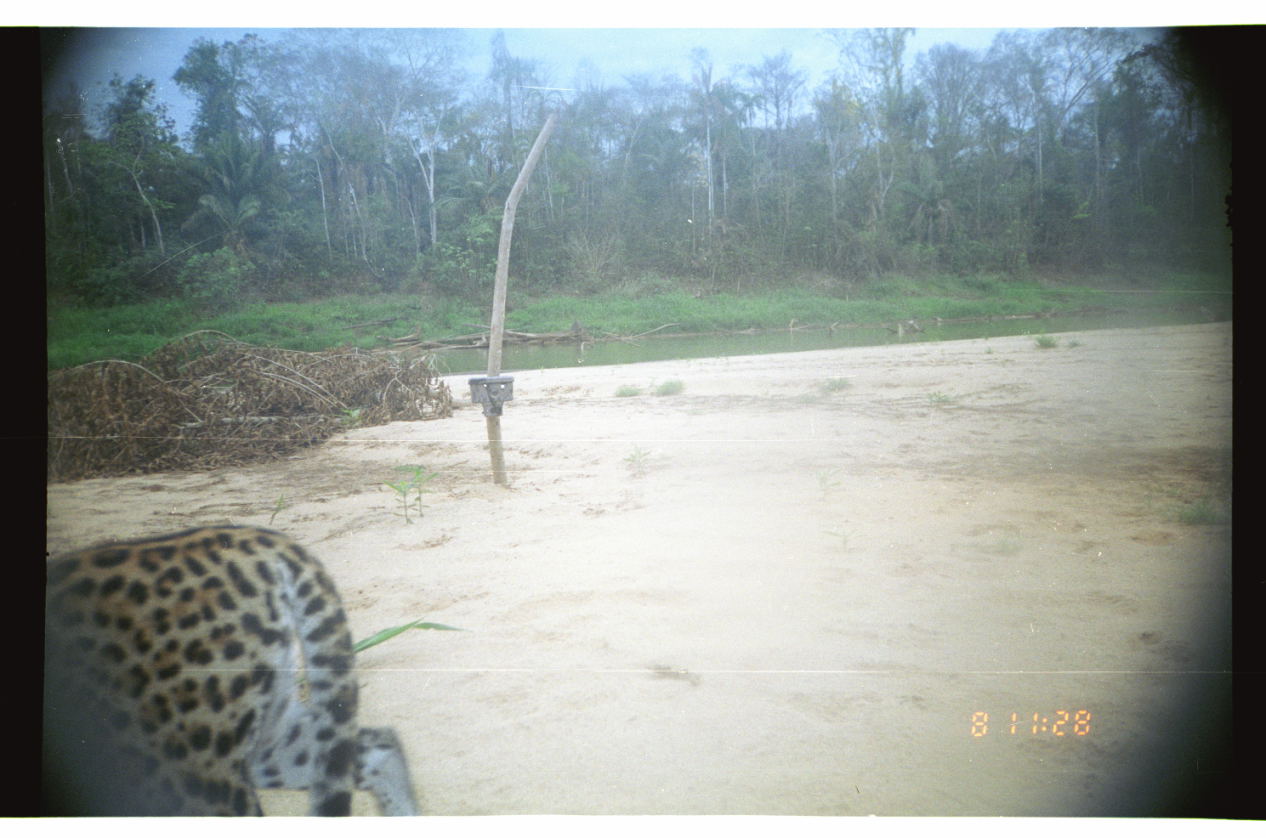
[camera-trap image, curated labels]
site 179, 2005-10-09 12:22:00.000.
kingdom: Animalia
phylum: Chordata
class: Mammalia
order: Carnivora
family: Felidae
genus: Leopardus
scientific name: Leopardus pardalis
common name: ocelot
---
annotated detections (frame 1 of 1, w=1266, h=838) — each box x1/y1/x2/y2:
leopardus pardalis: 40/525/420/816